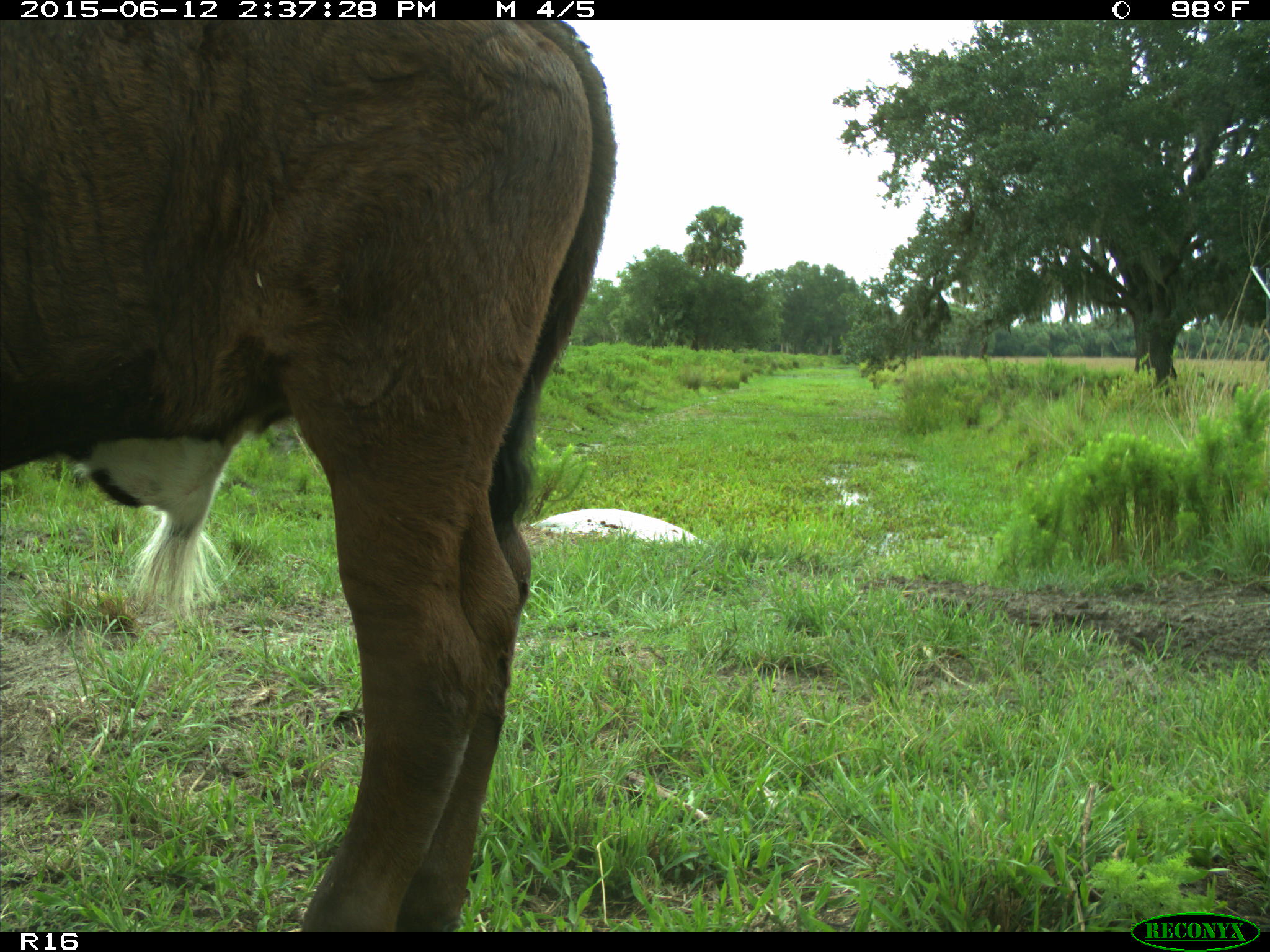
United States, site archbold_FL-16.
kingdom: Animalia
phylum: Chordata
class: Mammalia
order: Artiodactyla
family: Bovidae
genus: Bos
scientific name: Bos taurus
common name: domestic cow